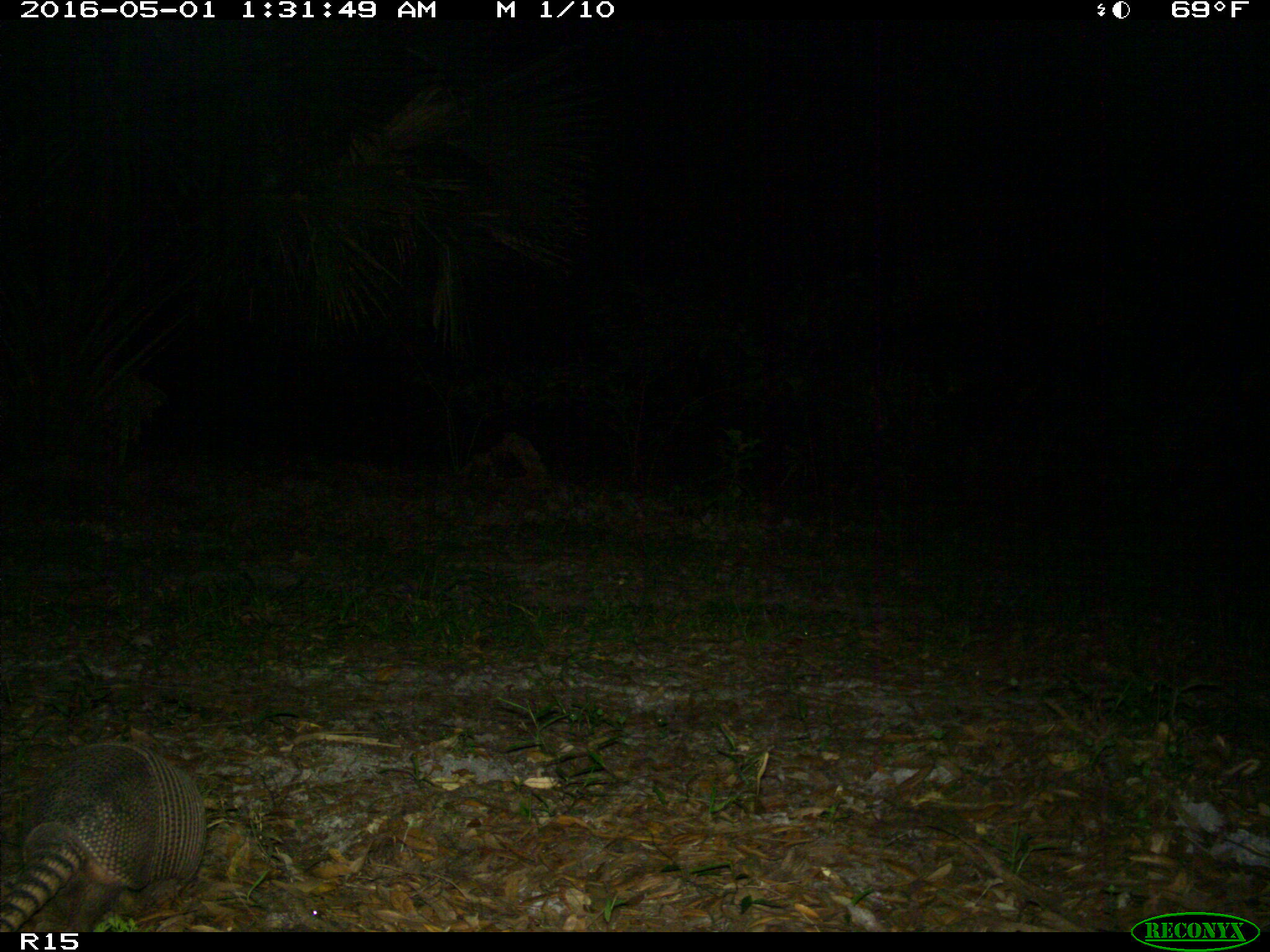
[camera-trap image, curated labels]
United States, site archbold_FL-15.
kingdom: Animalia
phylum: Chordata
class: Mammalia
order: Cingulata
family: Dasypodidae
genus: Dasypus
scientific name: Dasypus novemcinctus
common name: nine-banded armadillo